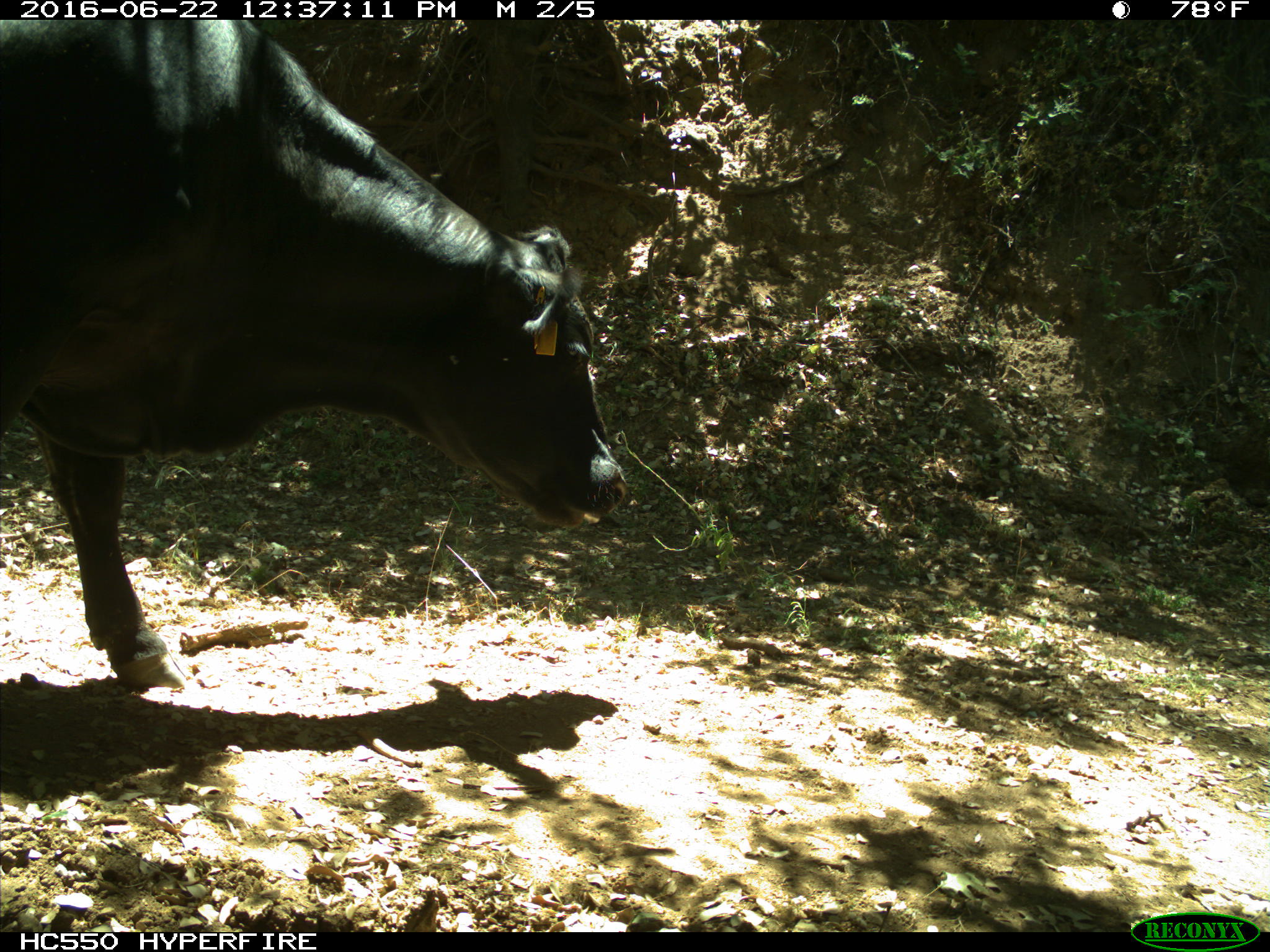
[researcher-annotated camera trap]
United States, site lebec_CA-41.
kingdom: Animalia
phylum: Chordata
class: Mammalia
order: Artiodactyla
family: Bovidae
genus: Bos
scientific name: Bos taurus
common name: domestic cow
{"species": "Bos taurus (domestic cow)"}